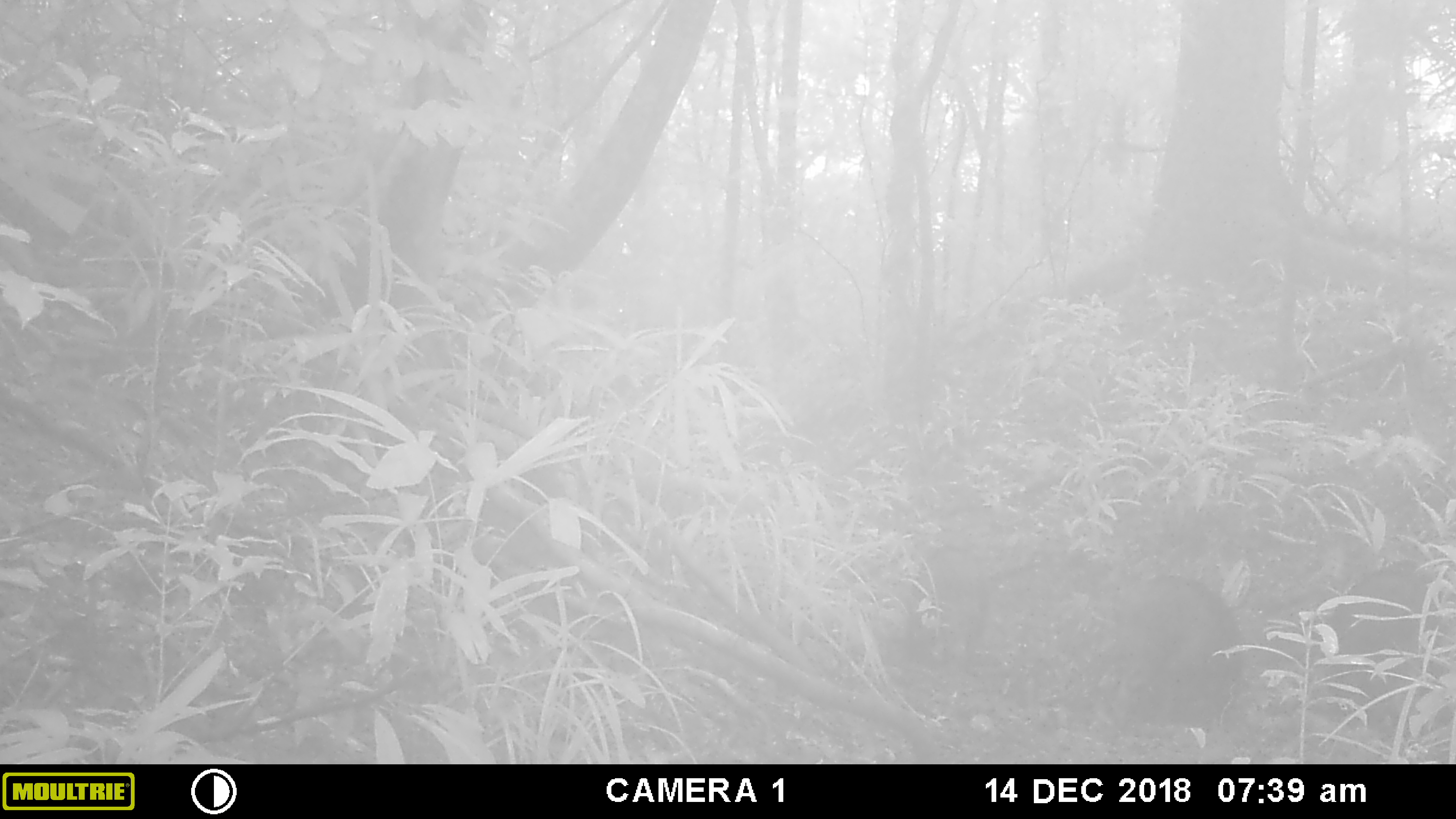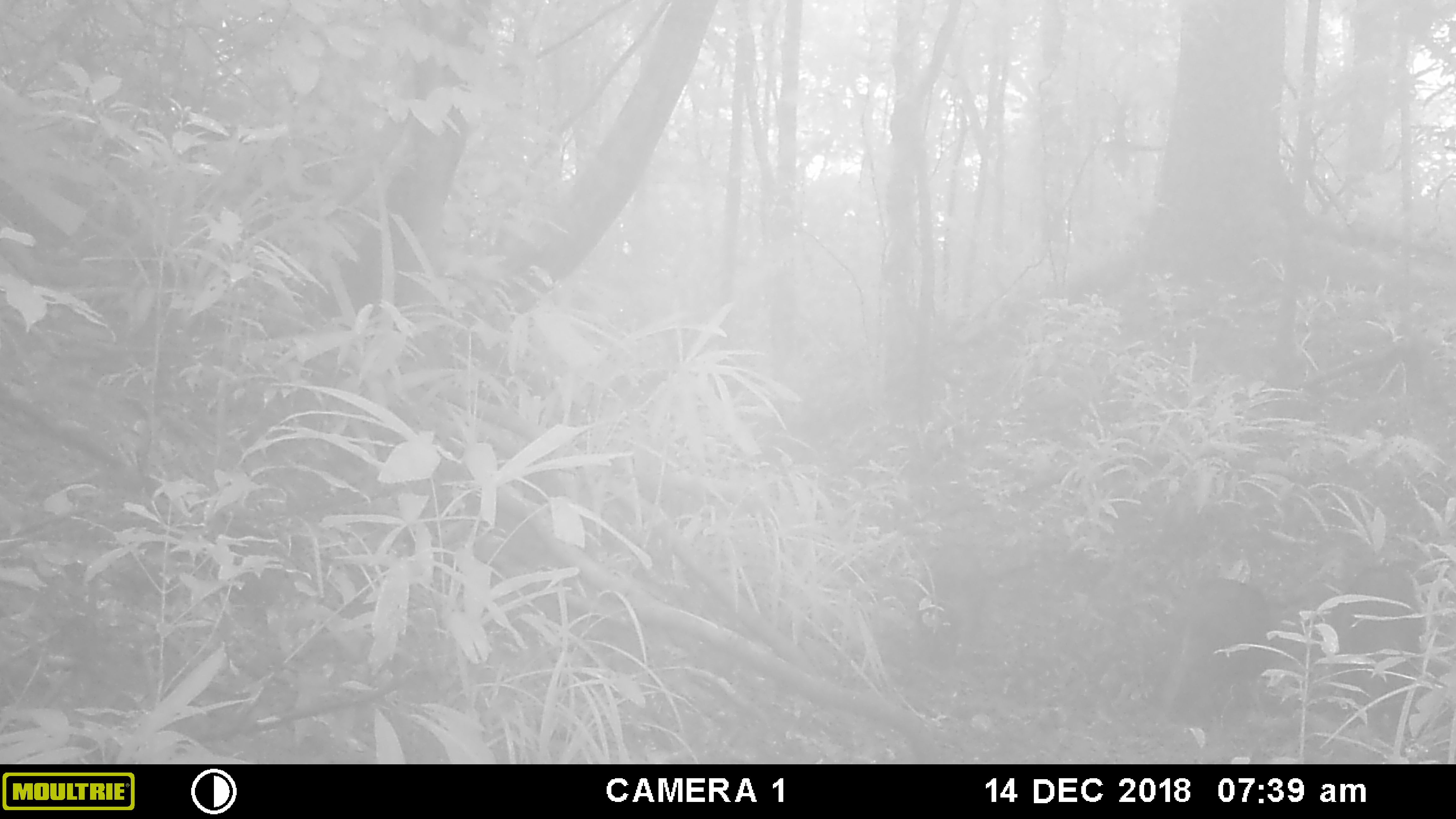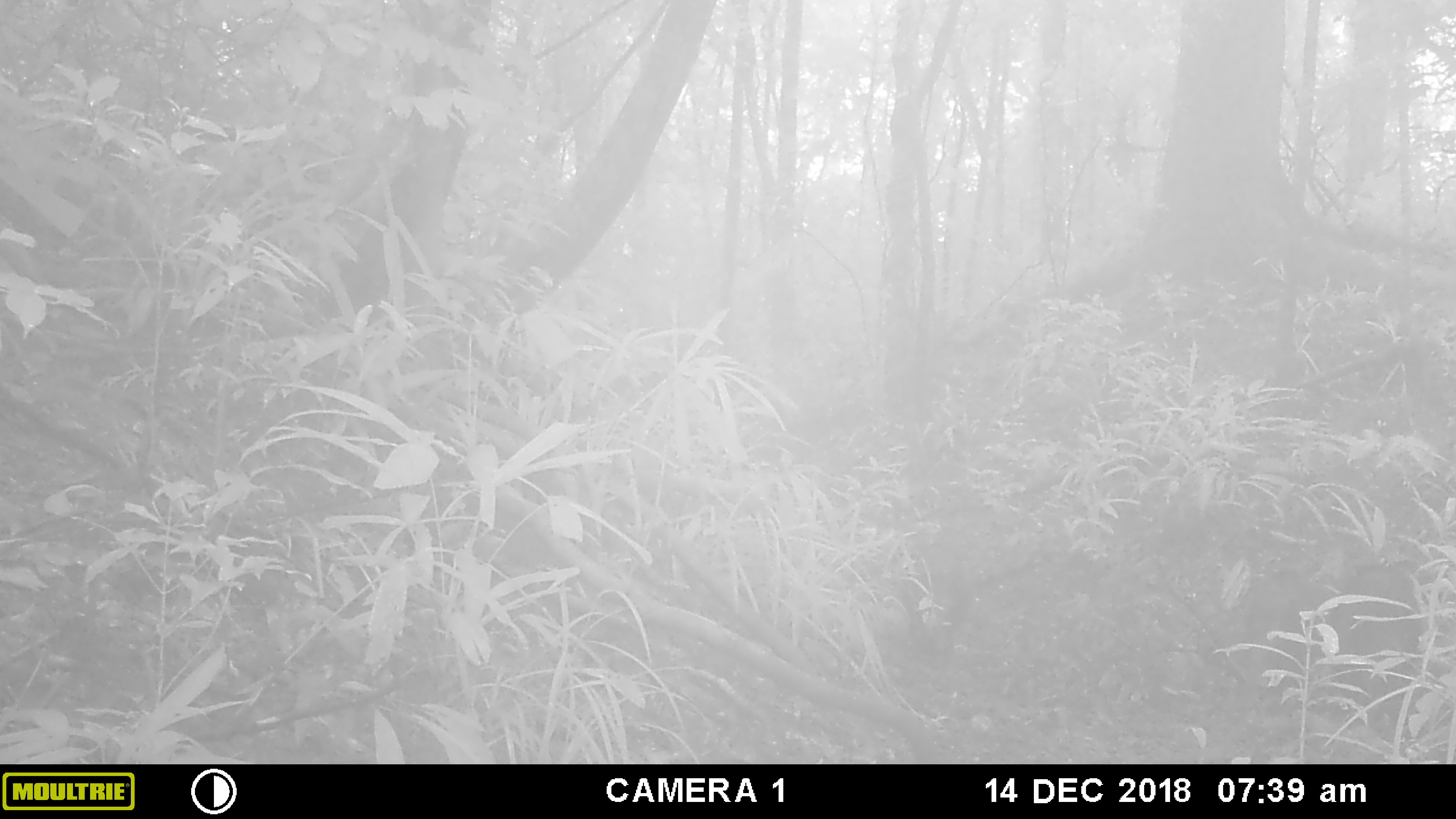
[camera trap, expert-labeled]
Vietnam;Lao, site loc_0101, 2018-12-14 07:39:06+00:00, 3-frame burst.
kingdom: Animalia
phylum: Chordata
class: Mammalia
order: Artiodactyla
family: Suidae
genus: Sus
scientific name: Sus scrofa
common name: eurasian wild pig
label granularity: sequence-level